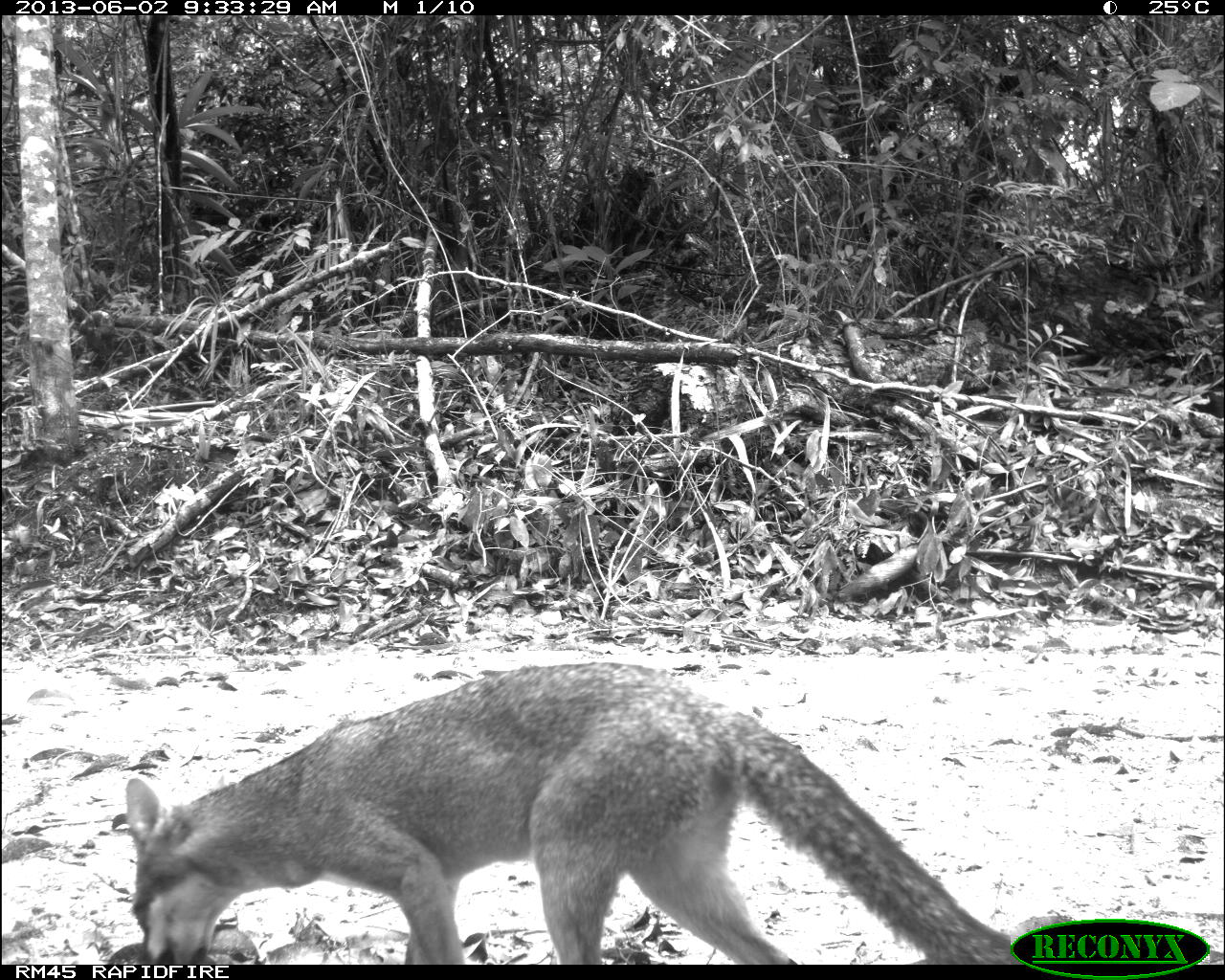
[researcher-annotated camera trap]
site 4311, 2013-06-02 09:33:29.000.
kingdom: Animalia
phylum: Chordata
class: Mammalia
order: Carnivora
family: Canidae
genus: Urocyon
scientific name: Urocyon cinereoargenteus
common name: gray fox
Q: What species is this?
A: Urocyon cinereoargenteus (gray fox).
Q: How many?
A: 2.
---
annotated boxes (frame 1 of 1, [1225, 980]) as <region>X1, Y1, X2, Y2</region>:
urocyon cinereoargenteus: <region>121, 658, 1022, 964</region>